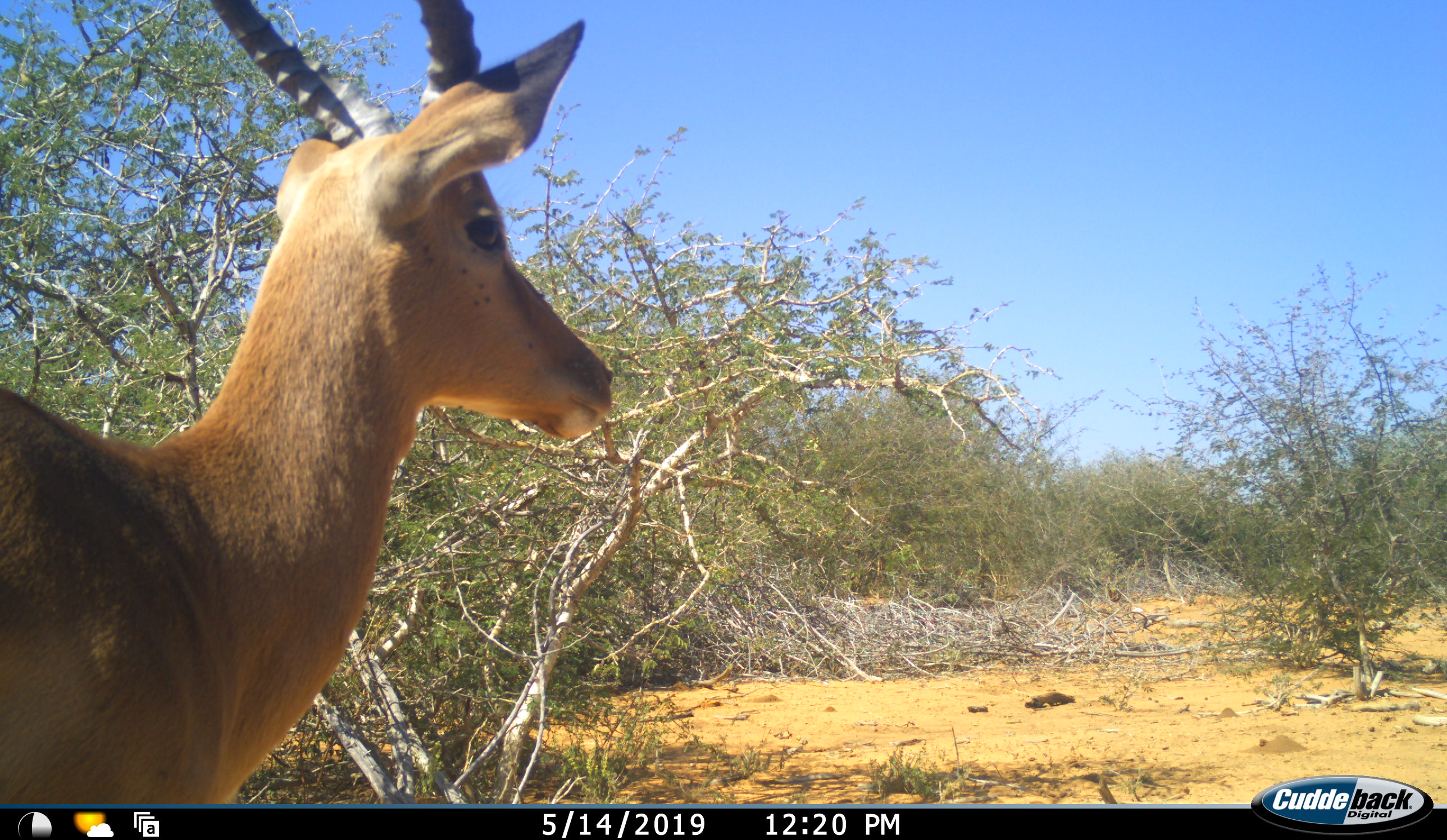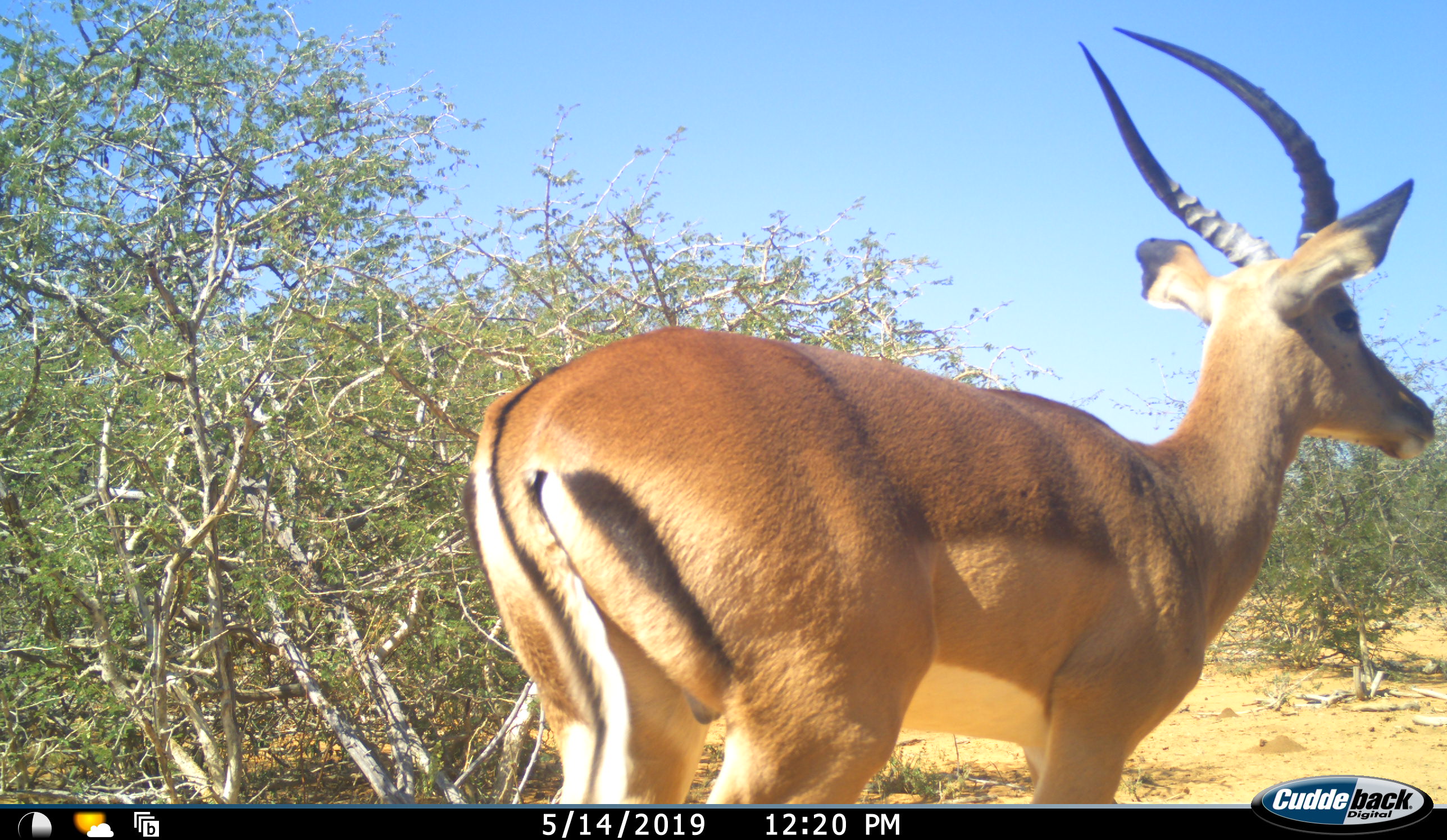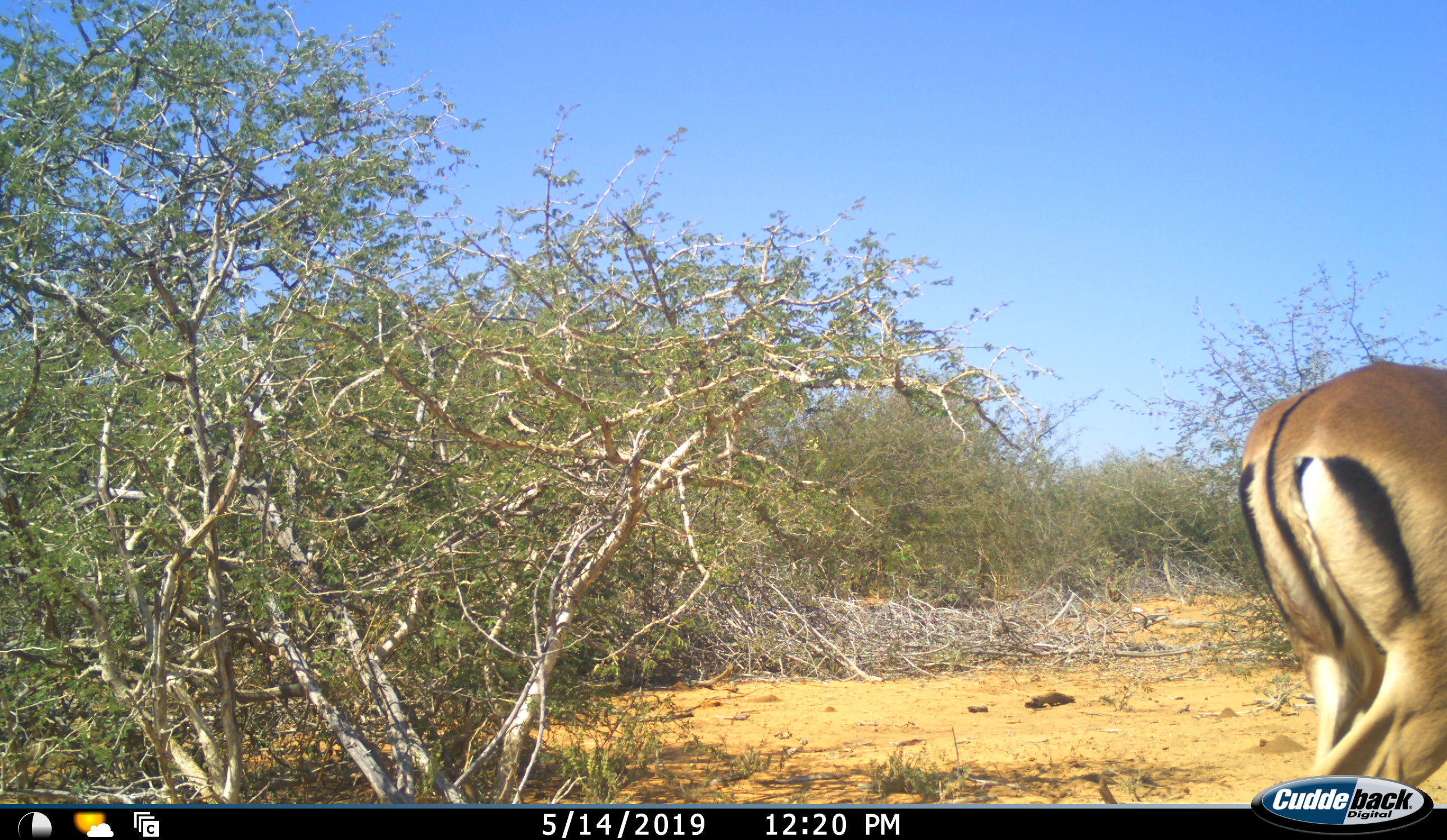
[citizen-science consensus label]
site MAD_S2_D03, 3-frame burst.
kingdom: Animalia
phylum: Chordata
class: Mammalia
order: Artiodactyla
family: Bovidae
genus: Aepyceros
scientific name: Aepyceros melampus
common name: impala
Impala (Aepyceros melampus), count 1. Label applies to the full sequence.